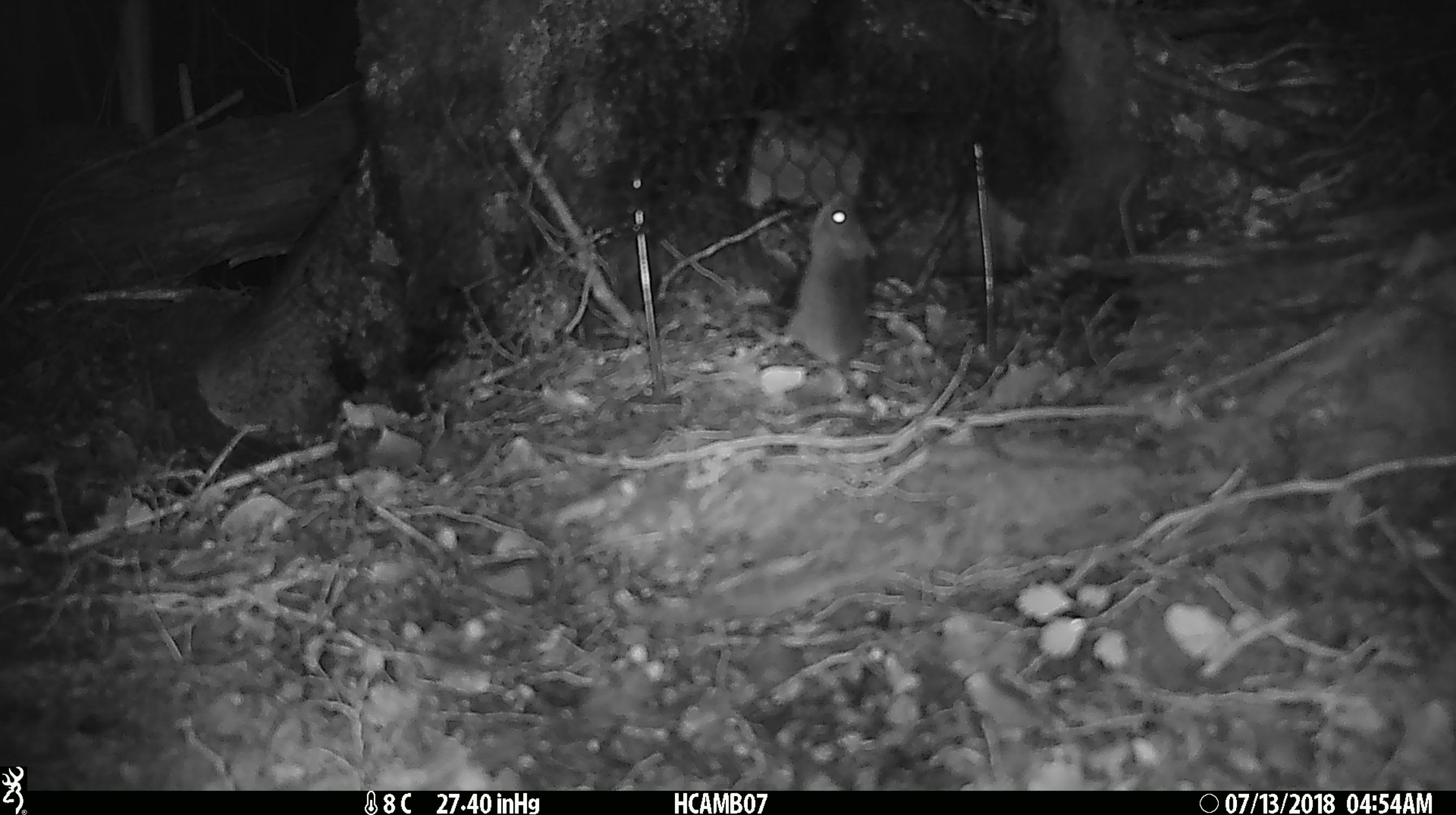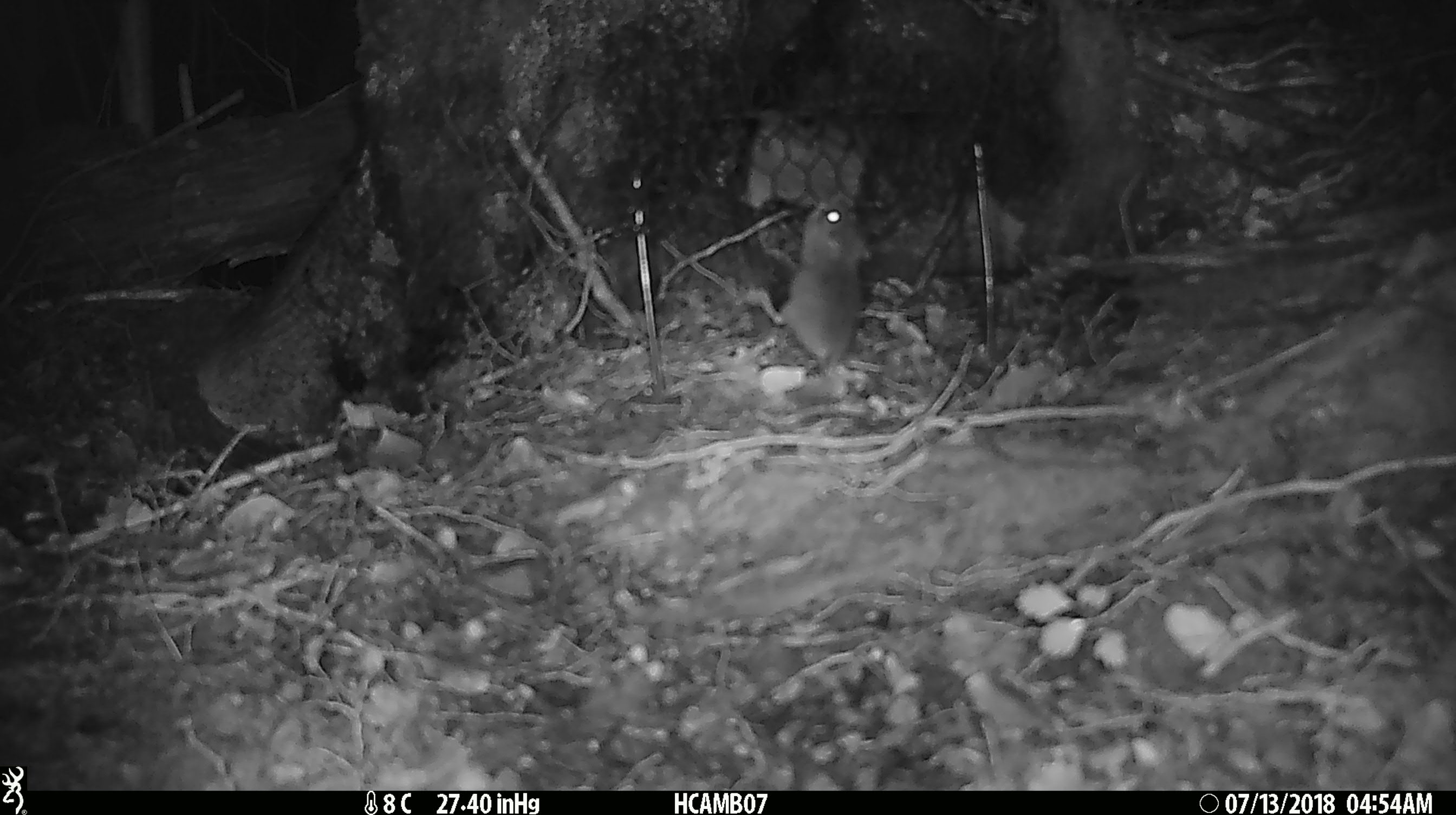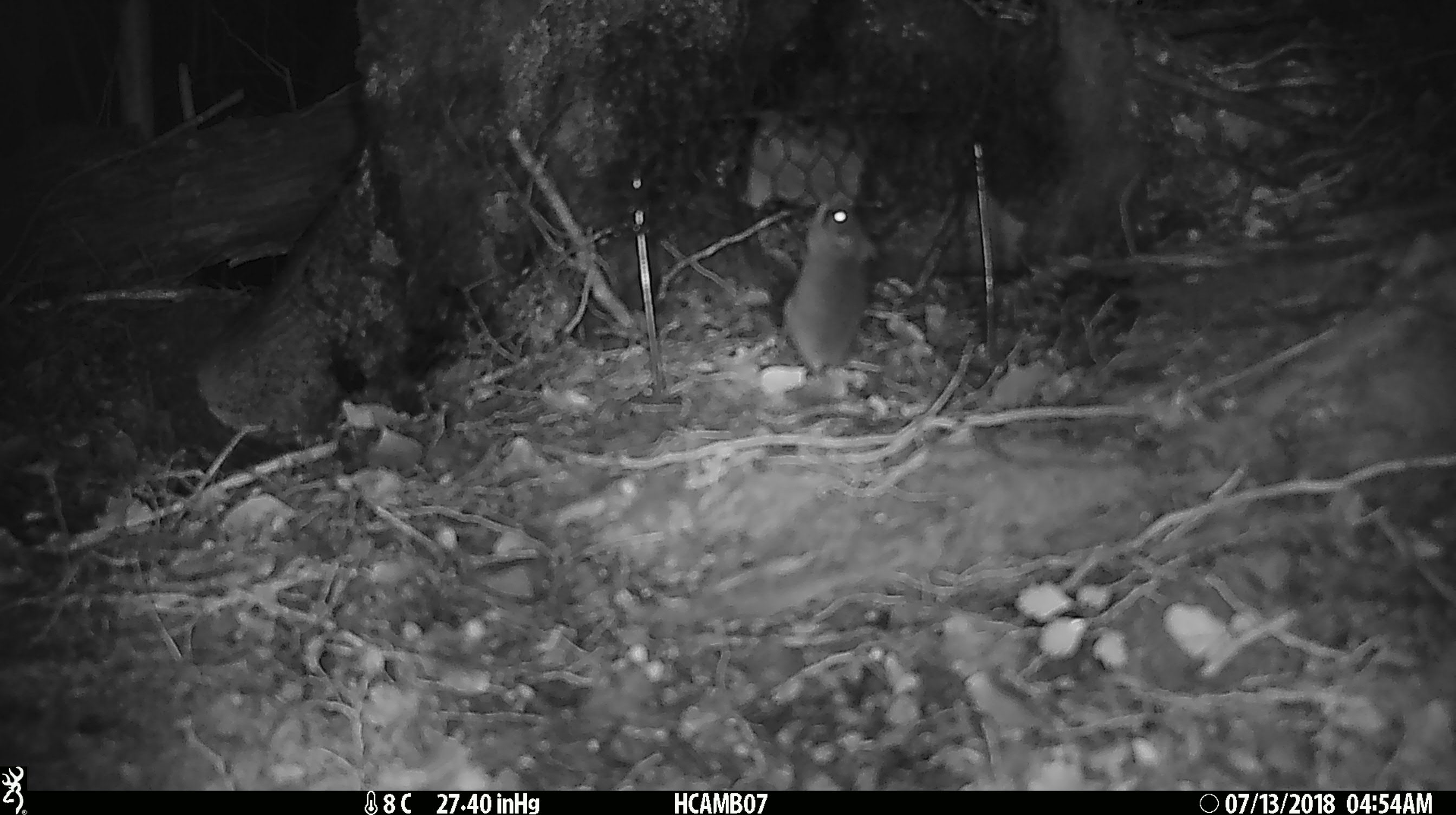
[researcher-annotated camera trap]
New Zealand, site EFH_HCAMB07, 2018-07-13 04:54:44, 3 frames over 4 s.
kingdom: Animalia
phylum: Chordata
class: Mammalia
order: Rodentia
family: Muridae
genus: Mus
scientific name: Mus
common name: mouse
Mouse (Mus).